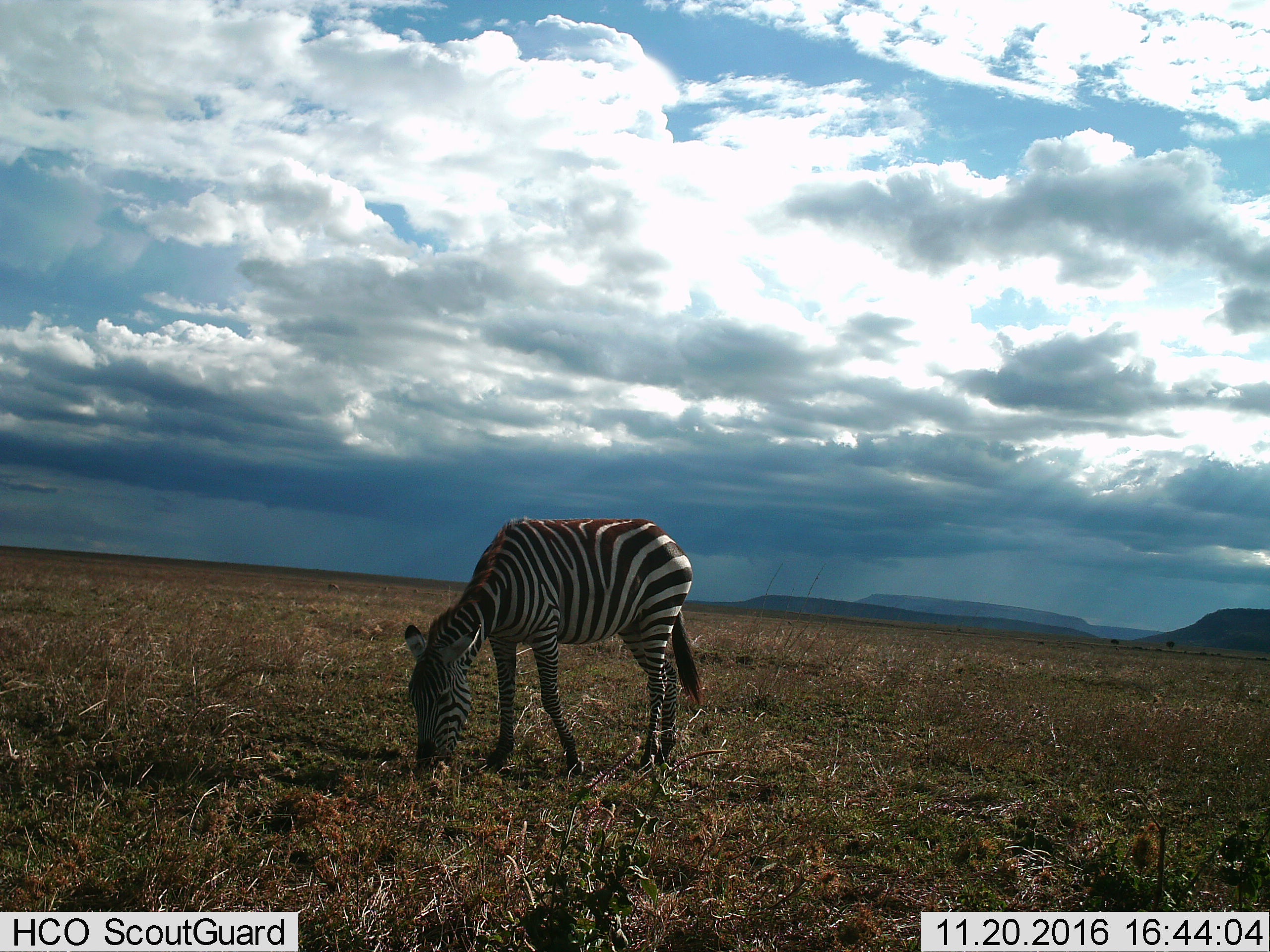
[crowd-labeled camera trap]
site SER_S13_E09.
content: unidentified animal